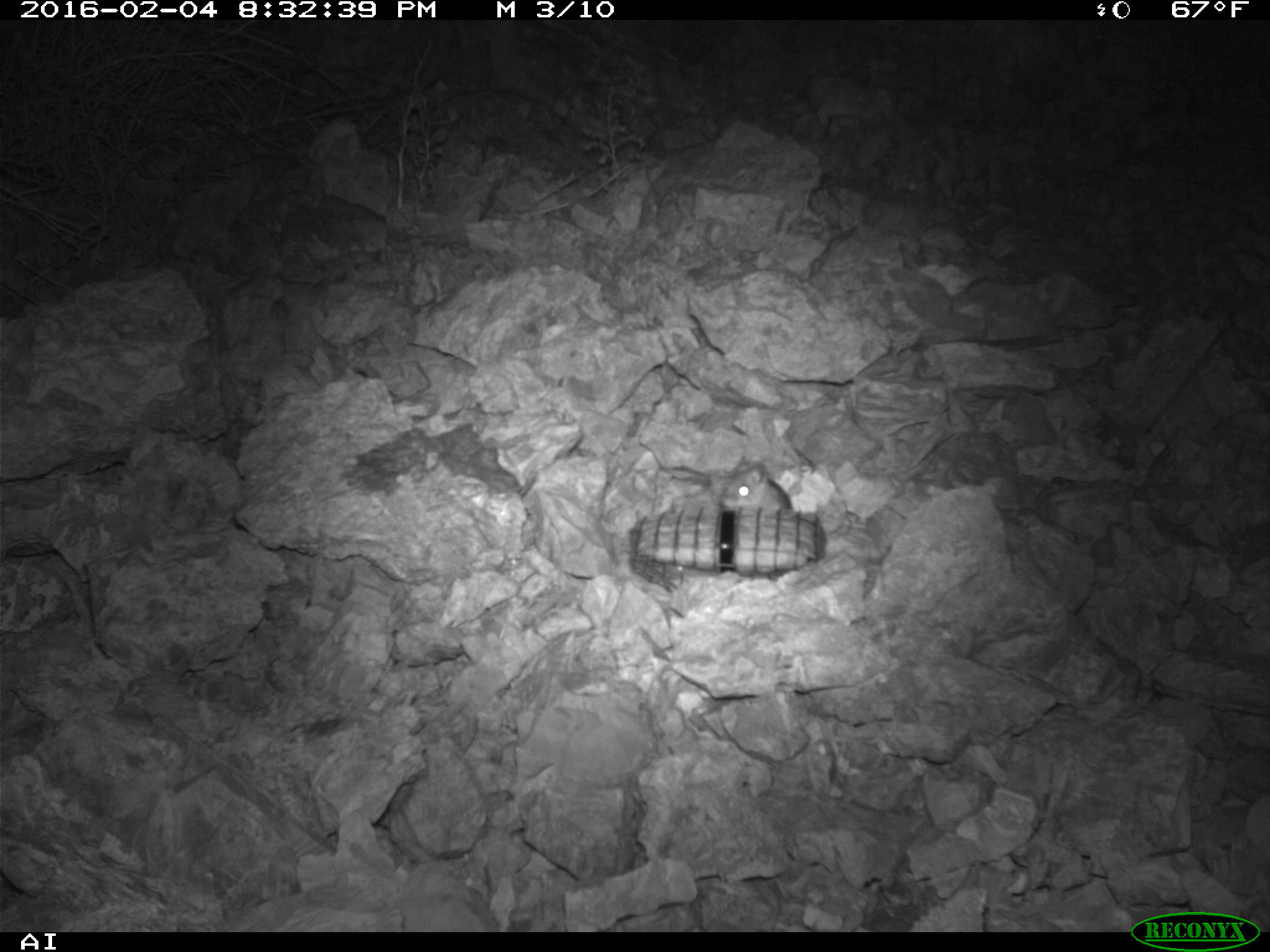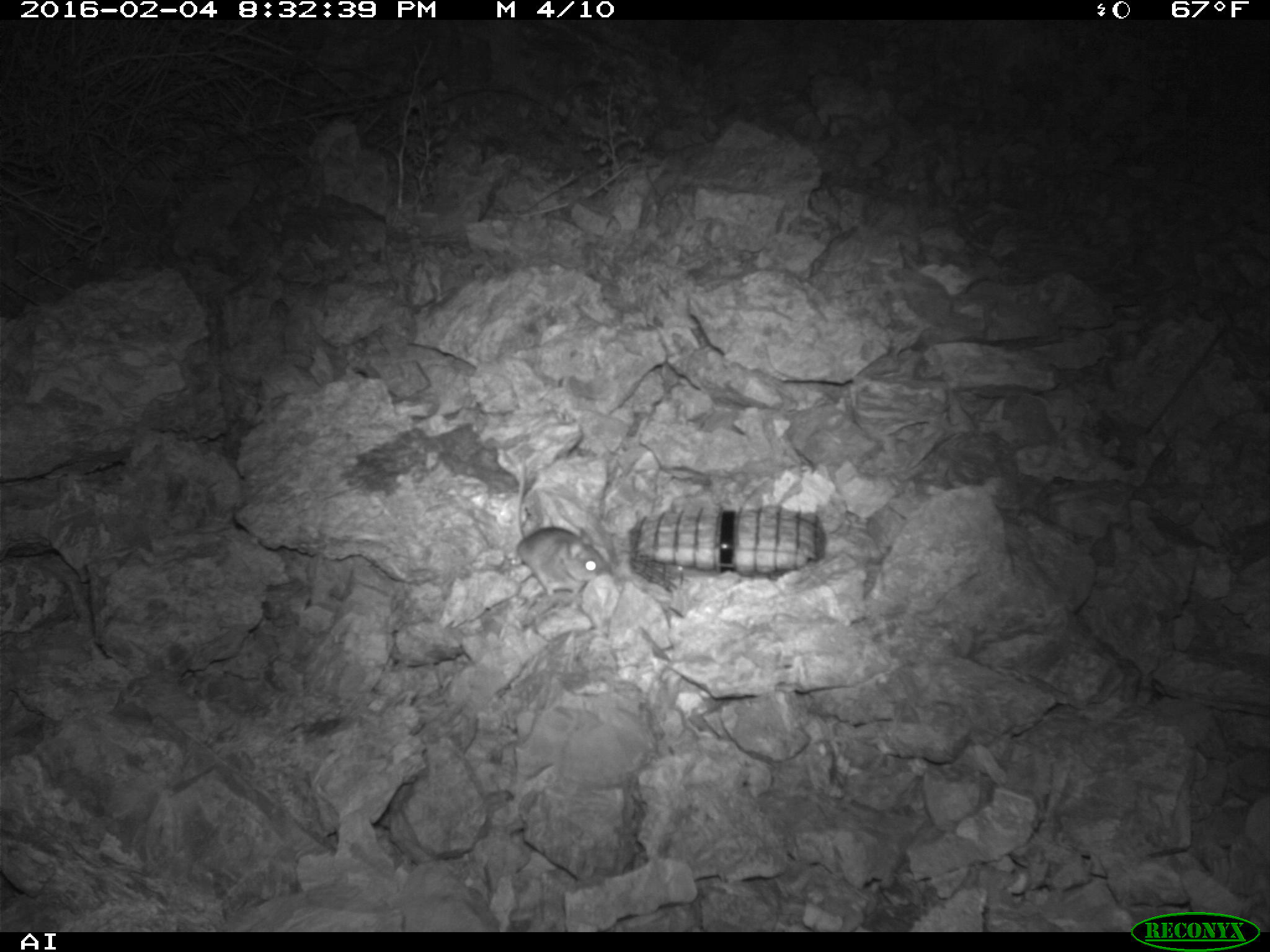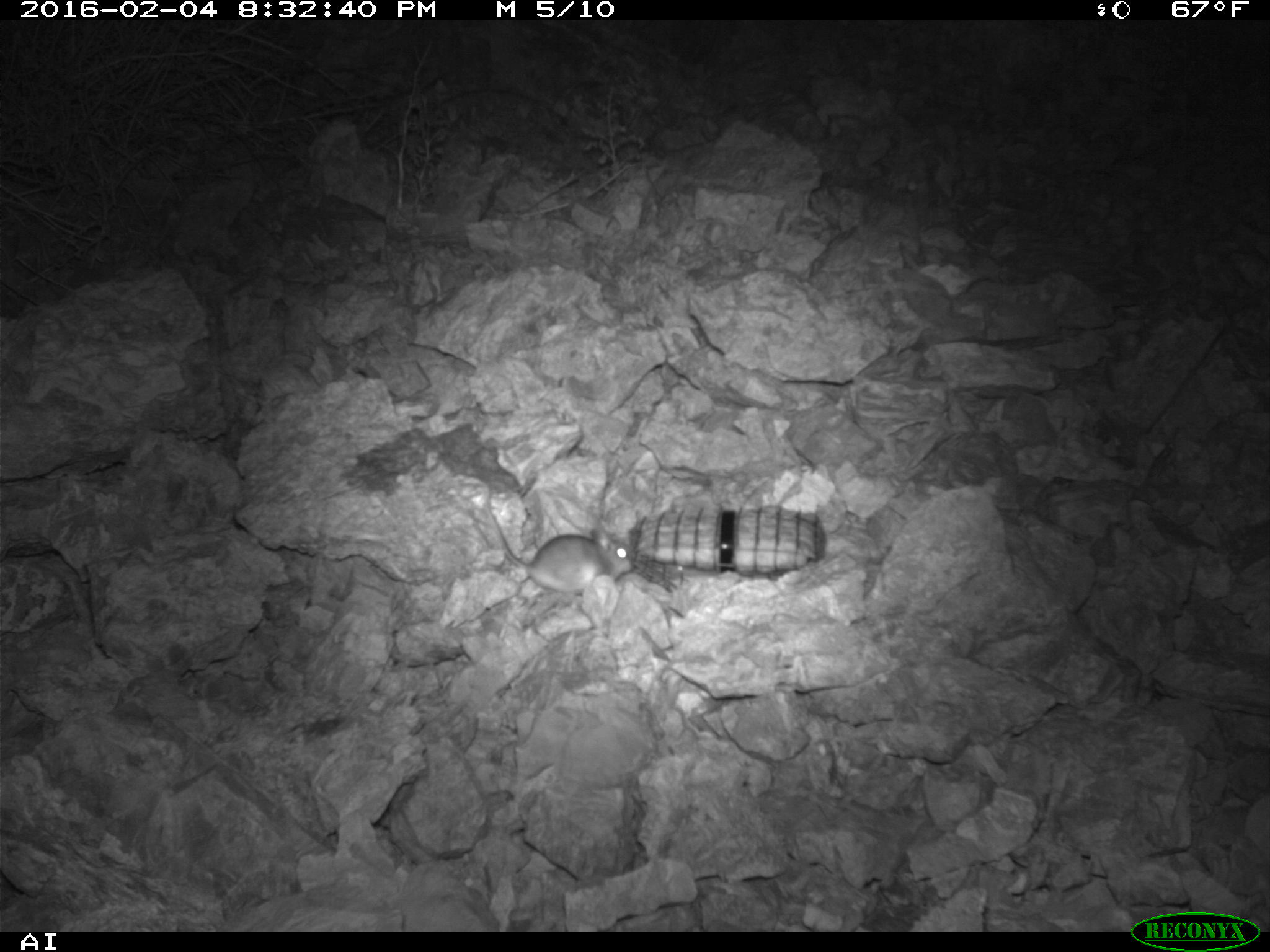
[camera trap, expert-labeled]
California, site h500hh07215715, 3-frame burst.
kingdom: Animalia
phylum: Chordata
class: Mammalia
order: Rodentia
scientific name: Rodentia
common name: rodent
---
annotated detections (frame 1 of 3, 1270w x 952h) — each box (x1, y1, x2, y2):
rodent: (670, 453, 793, 514)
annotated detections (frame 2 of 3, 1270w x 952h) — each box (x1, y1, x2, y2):
rodent: (515, 456, 612, 596)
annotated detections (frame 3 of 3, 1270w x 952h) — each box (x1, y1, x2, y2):
rodent: (489, 495, 633, 594)